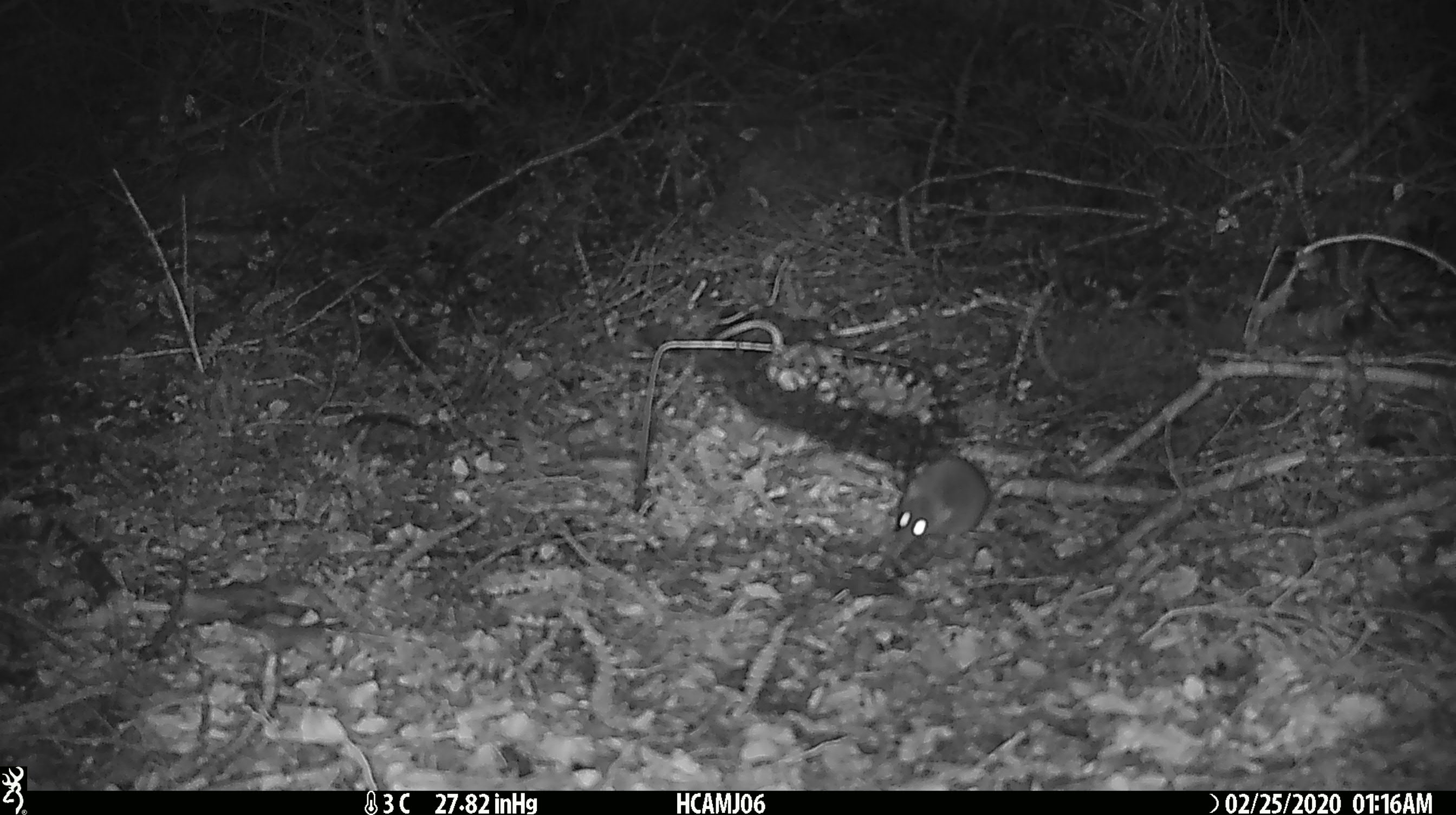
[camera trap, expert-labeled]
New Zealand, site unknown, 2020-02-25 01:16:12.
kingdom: Animalia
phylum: Chordata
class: Mammalia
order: Rodentia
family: Muridae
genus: Mus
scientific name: Mus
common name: mouse